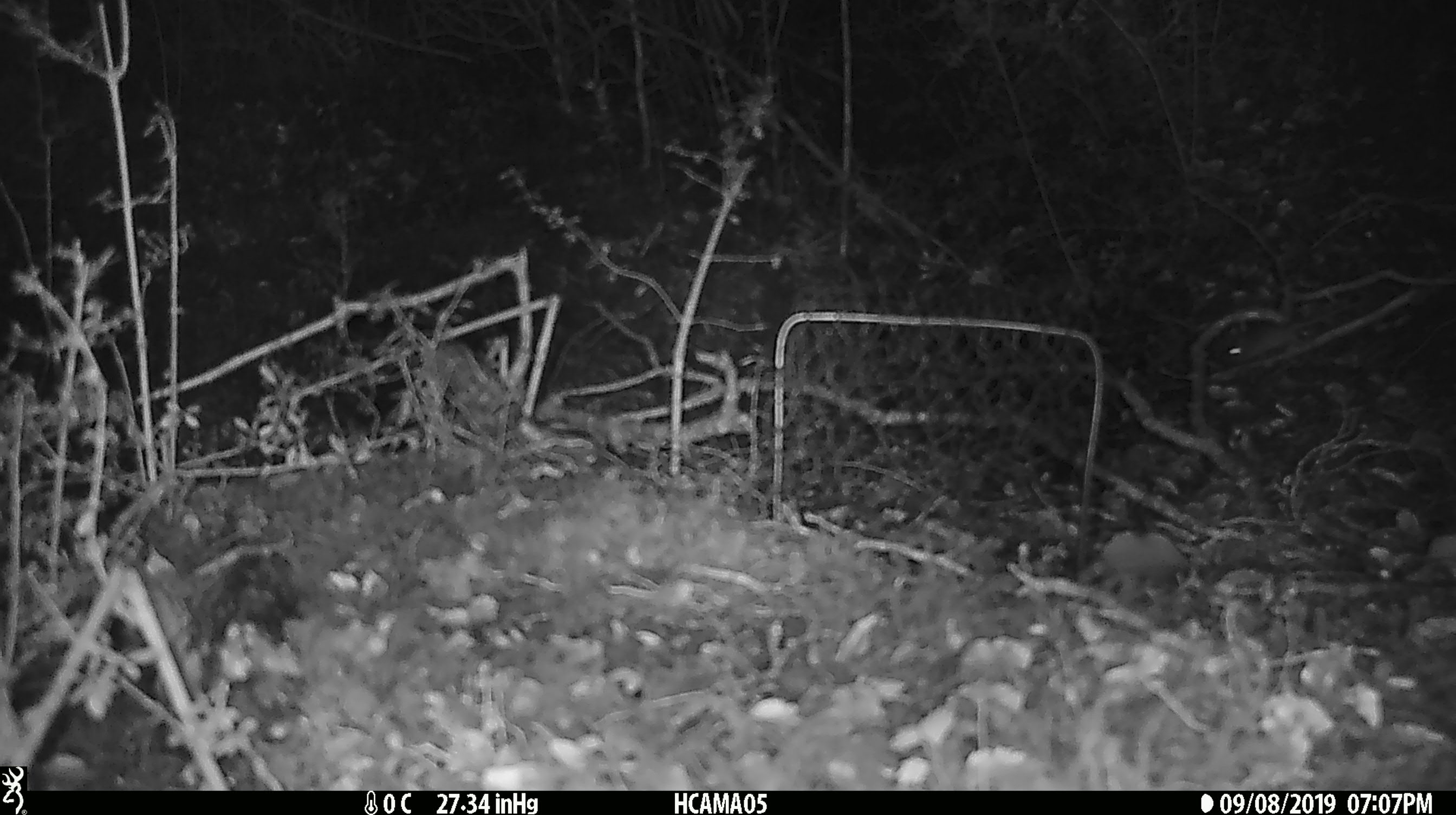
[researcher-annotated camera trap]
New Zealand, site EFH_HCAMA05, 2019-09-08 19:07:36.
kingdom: Animalia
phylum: Chordata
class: Mammalia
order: Rodentia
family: Muridae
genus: Mus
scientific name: Mus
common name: mouse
Mouse (Mus).